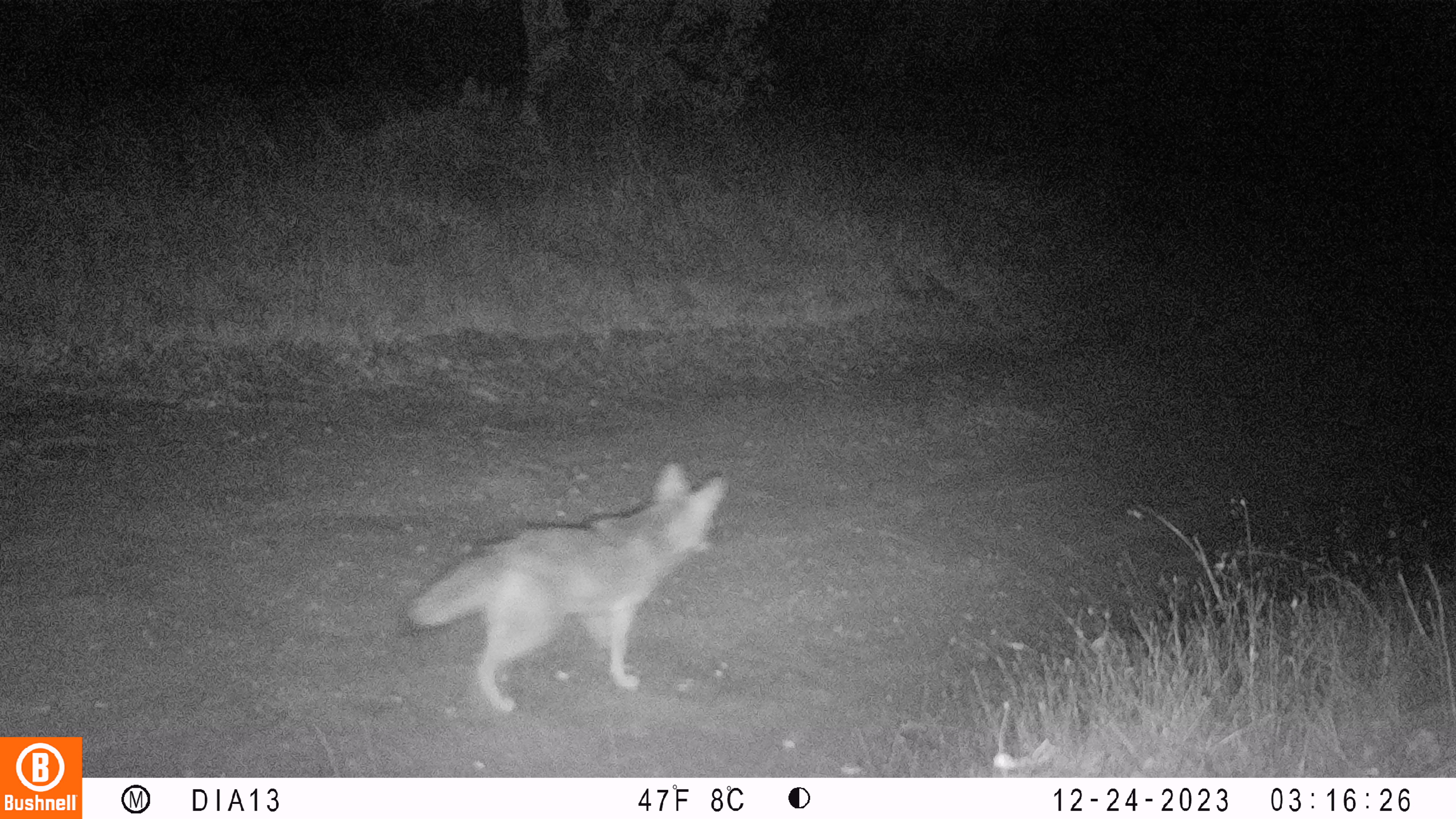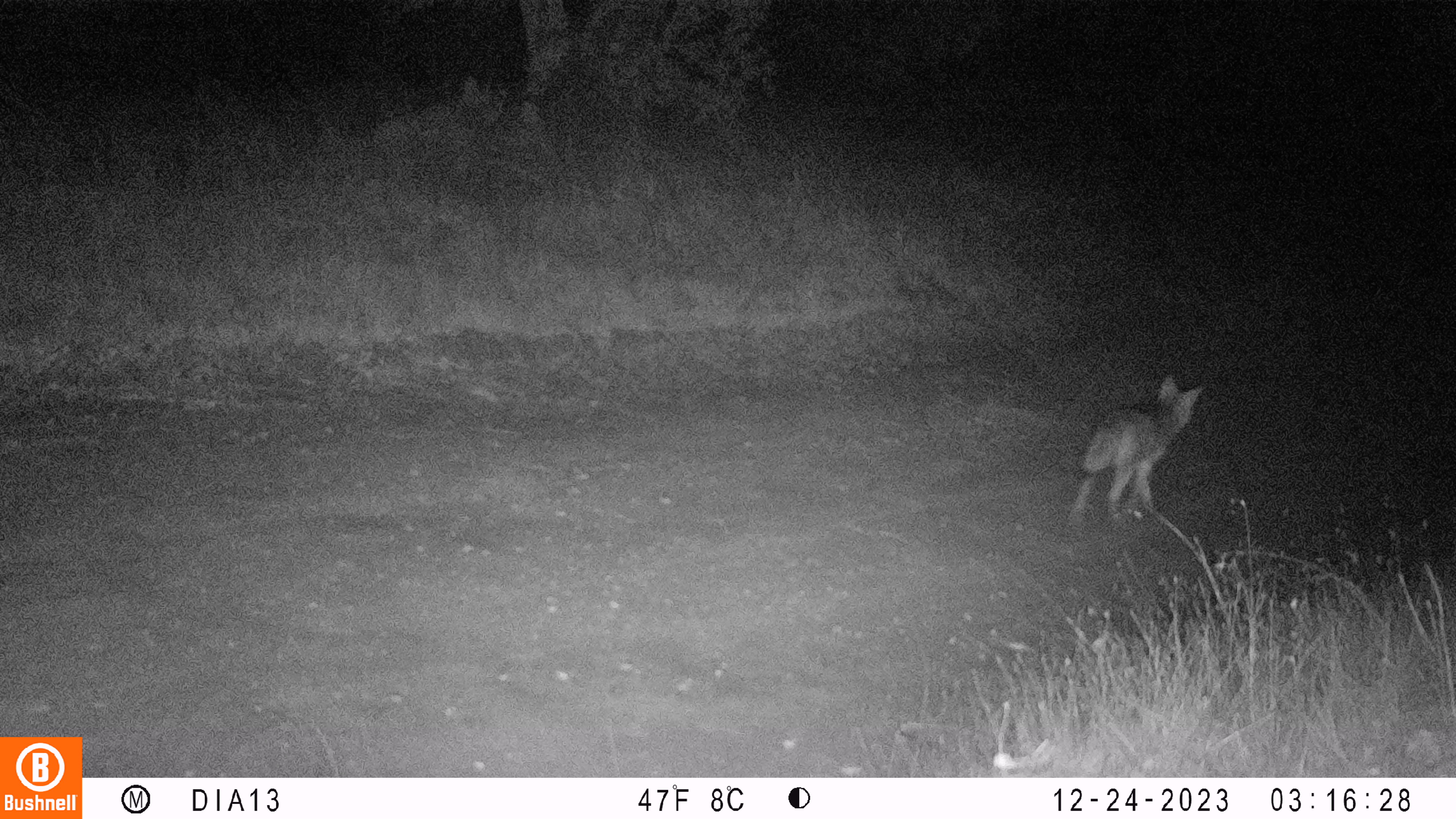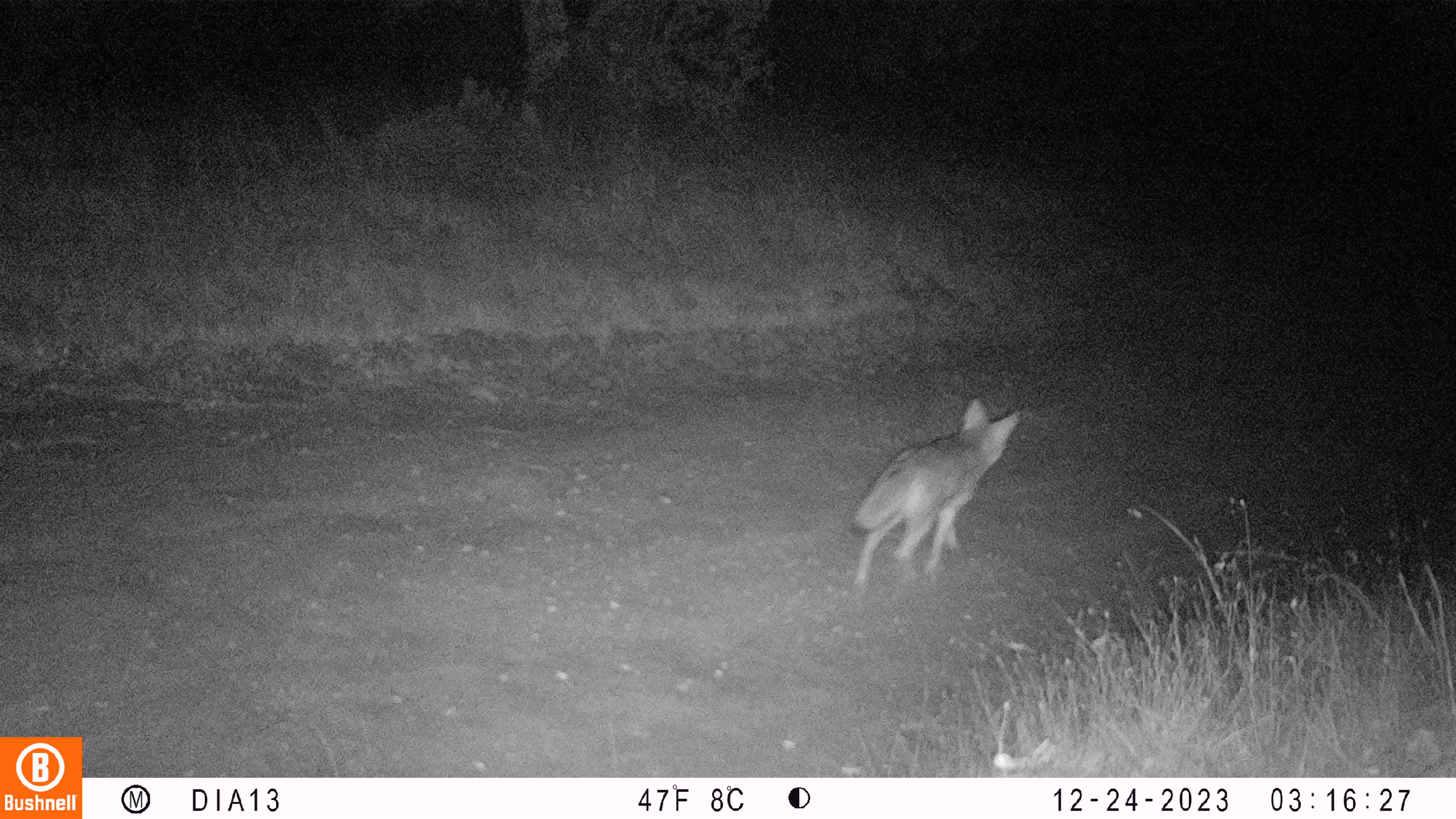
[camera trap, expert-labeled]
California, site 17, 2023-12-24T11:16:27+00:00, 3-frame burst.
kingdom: Animalia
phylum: Chordata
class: Mammalia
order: Carnivora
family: Canidae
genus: Canis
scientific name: Canis latrans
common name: coyote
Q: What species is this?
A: Coyote (Canis latrans).